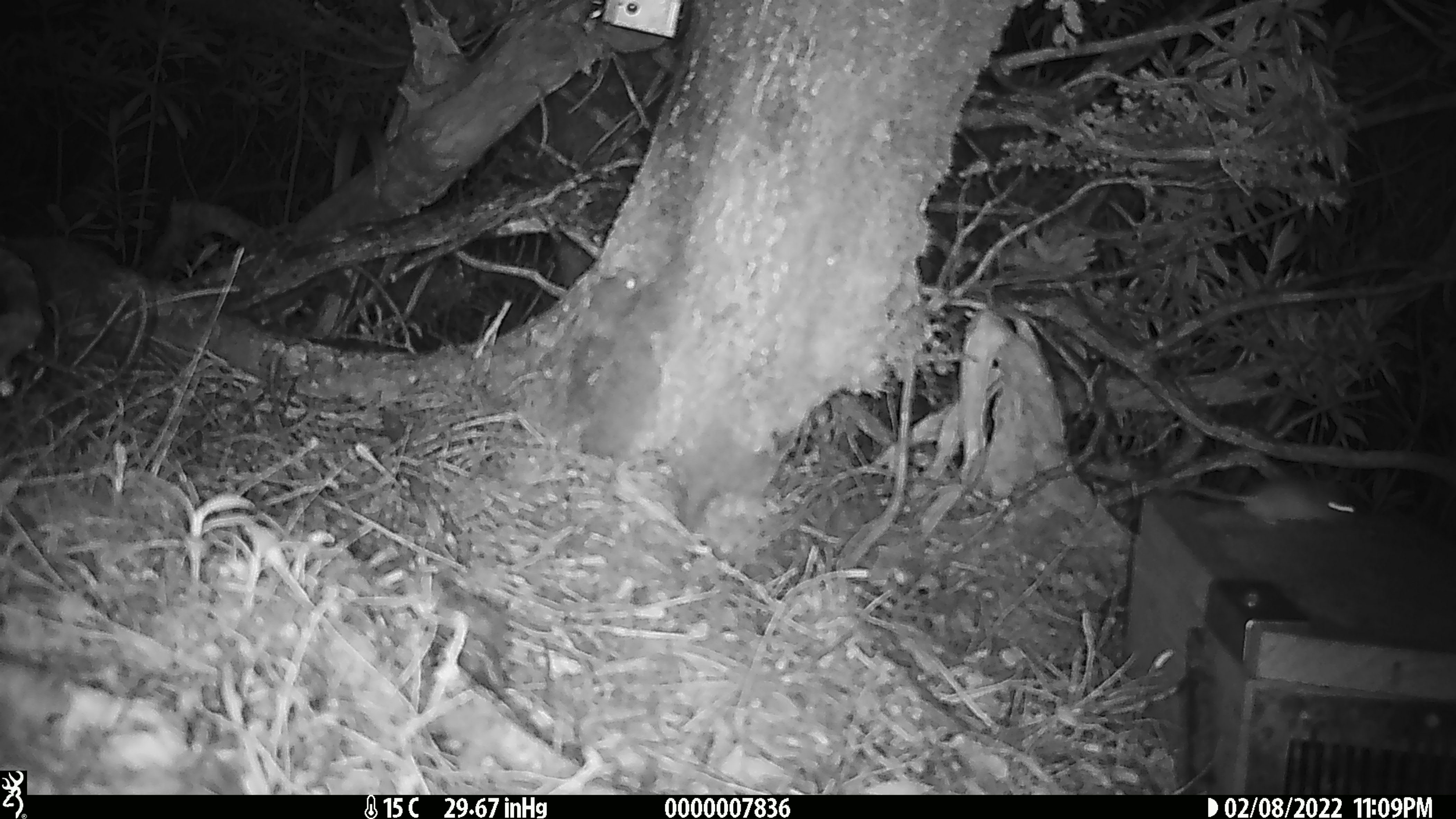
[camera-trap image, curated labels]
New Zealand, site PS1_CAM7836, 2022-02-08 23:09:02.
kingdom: Animalia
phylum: Chordata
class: Mammalia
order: Rodentia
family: Muridae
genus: Mus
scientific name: Mus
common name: mouse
Mouse (Mus).